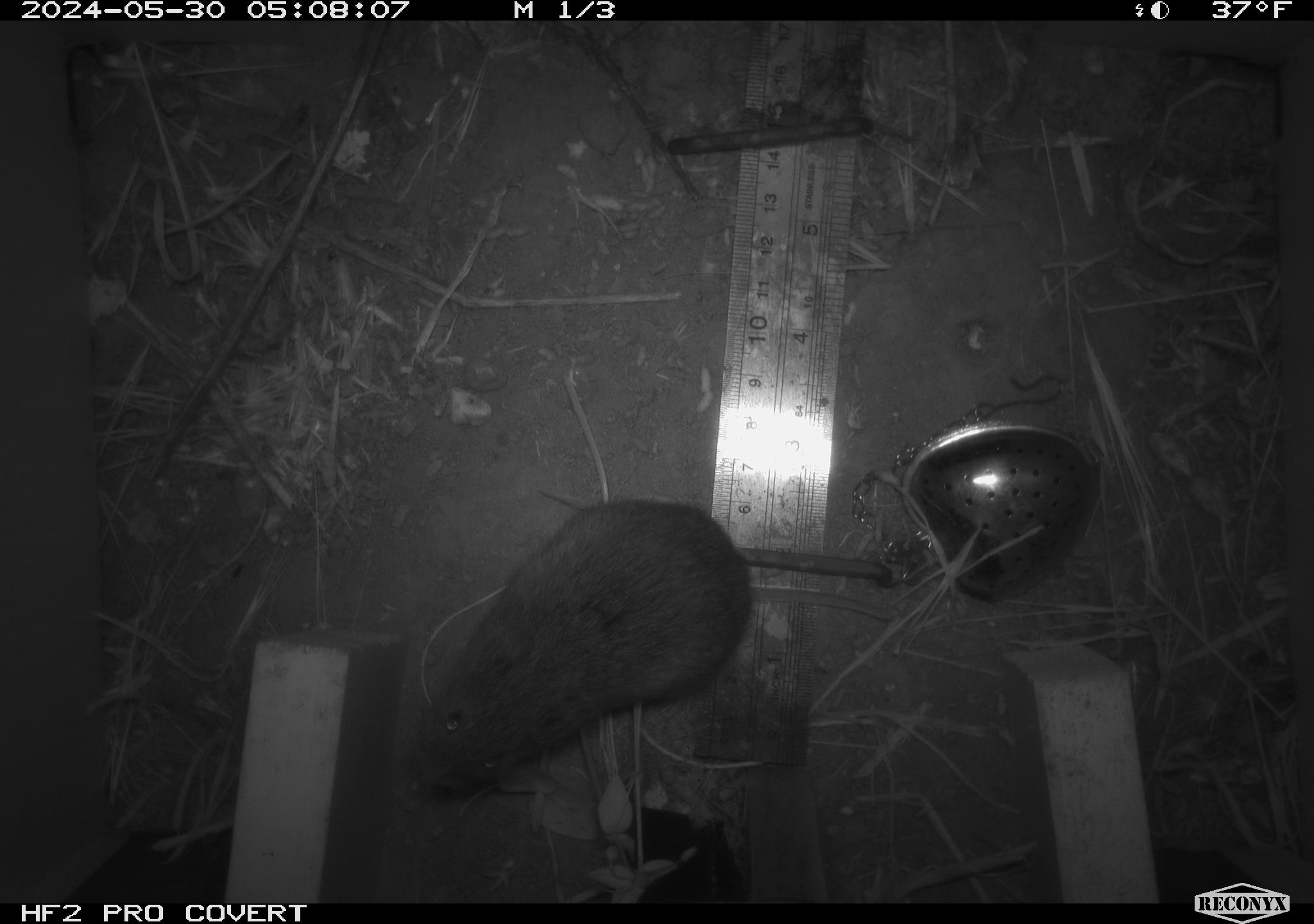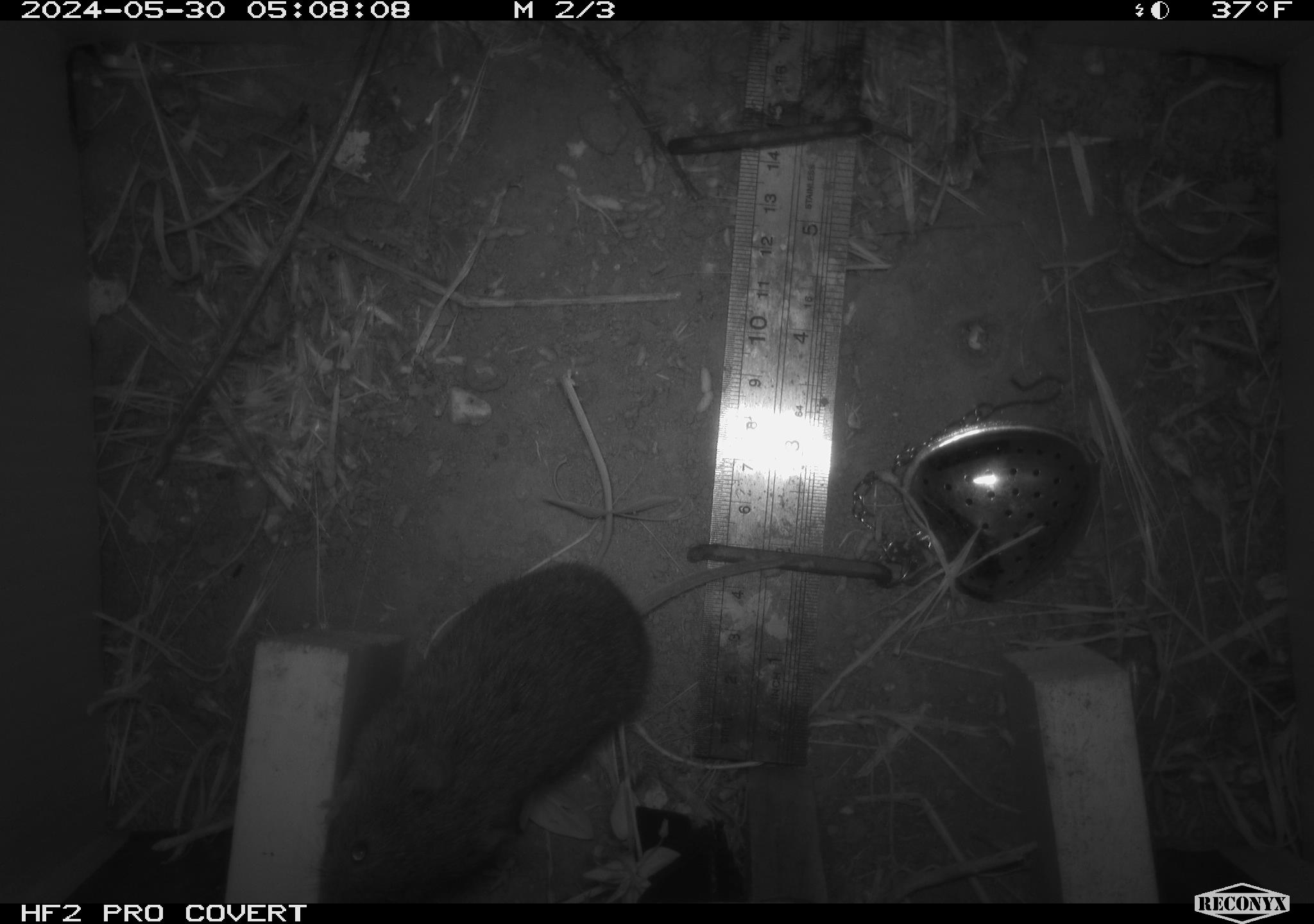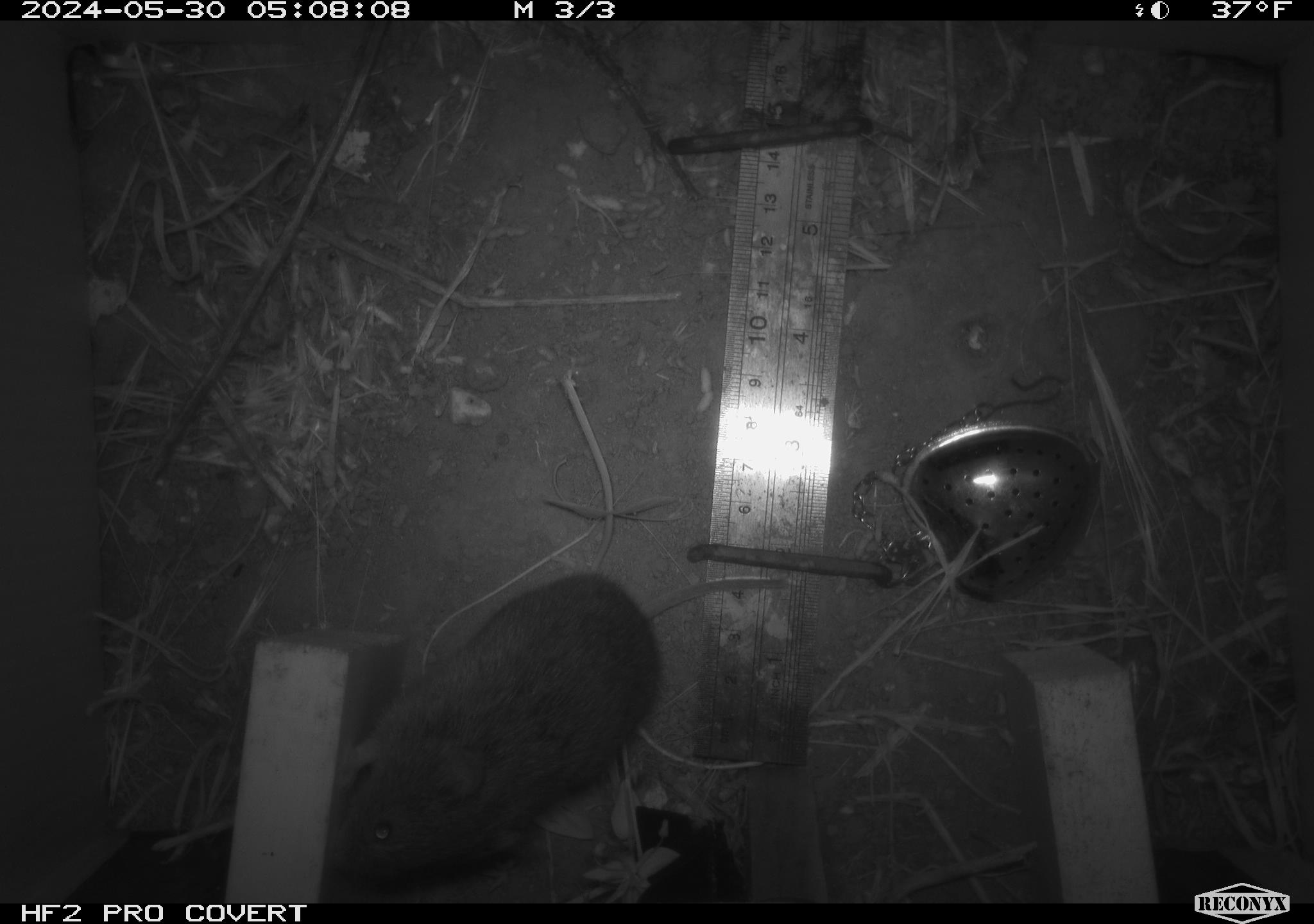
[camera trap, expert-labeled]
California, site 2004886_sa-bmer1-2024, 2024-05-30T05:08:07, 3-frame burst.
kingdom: Animalia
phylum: Chordata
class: Mammalia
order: Rodentia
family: Cricetidae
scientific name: Arvicolinae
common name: voles, lemmings, and muskrats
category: arvicolinae subfamily